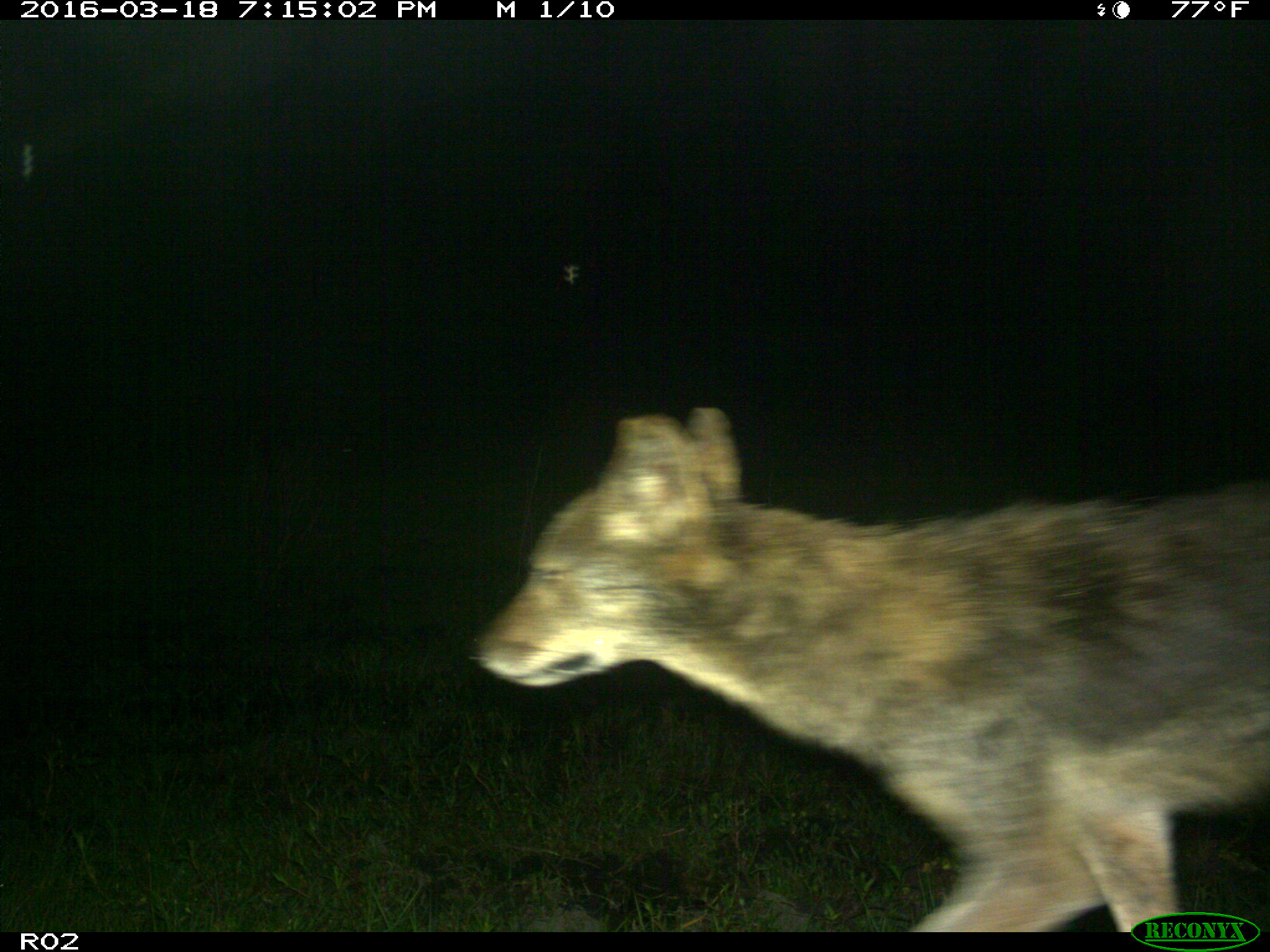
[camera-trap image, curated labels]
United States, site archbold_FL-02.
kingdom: Animalia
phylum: Chordata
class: Mammalia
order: Carnivora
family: Canidae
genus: Canis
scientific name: Canis latrans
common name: coyote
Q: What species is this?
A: Canis latrans (coyote).